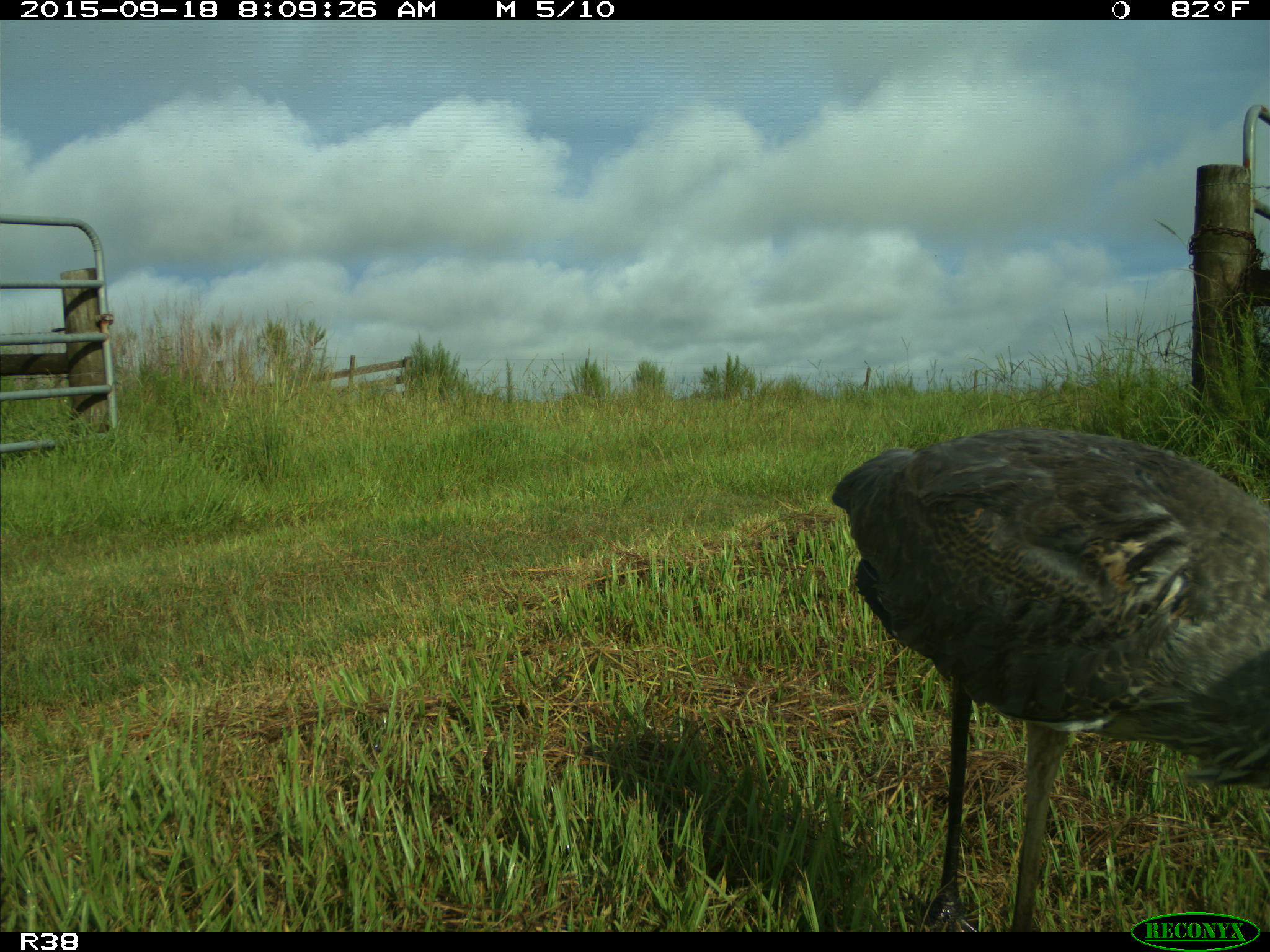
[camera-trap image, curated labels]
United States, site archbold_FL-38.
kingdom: Animalia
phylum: Chordata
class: Aves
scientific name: Aves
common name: birds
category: unidentified bird